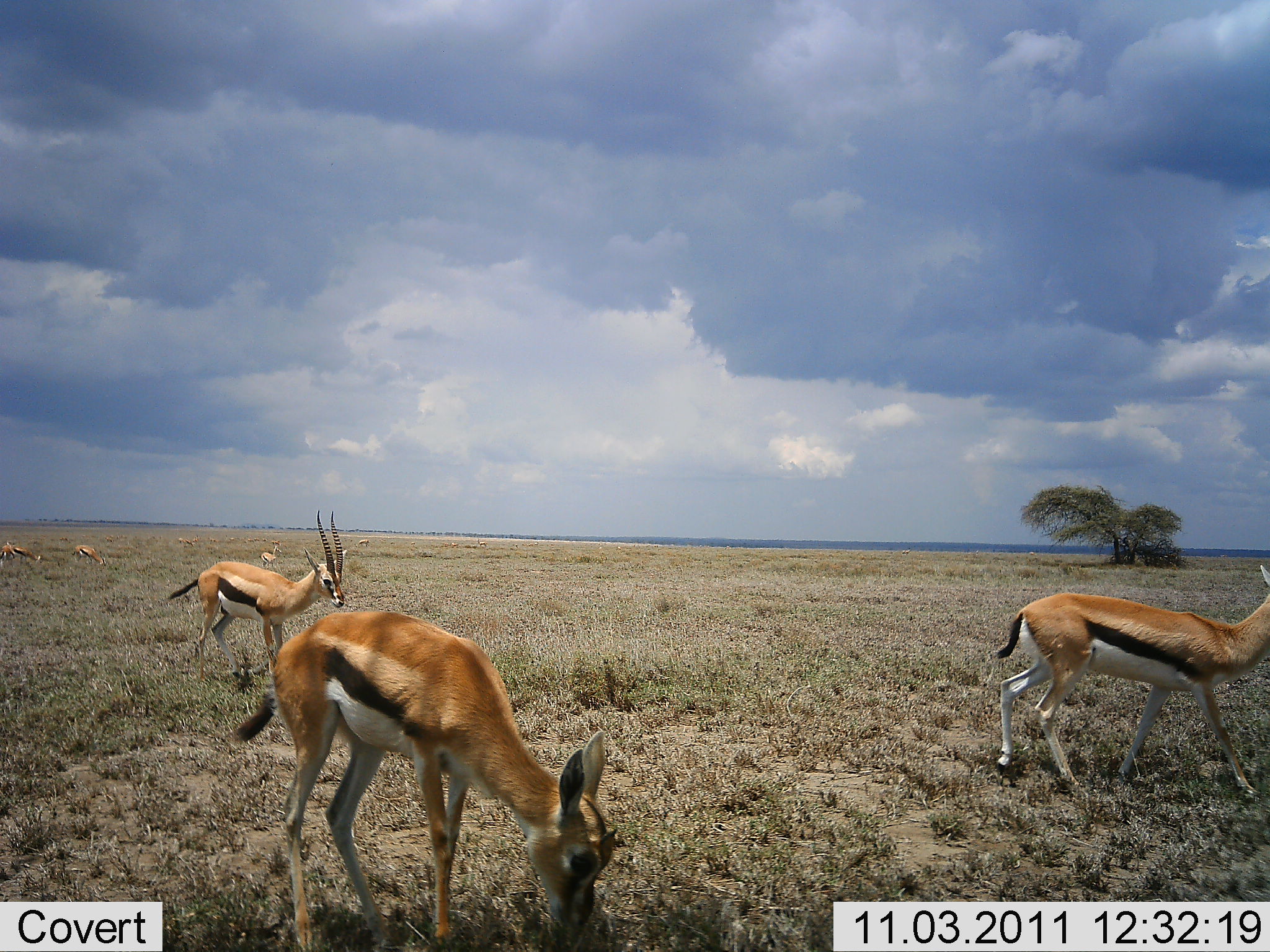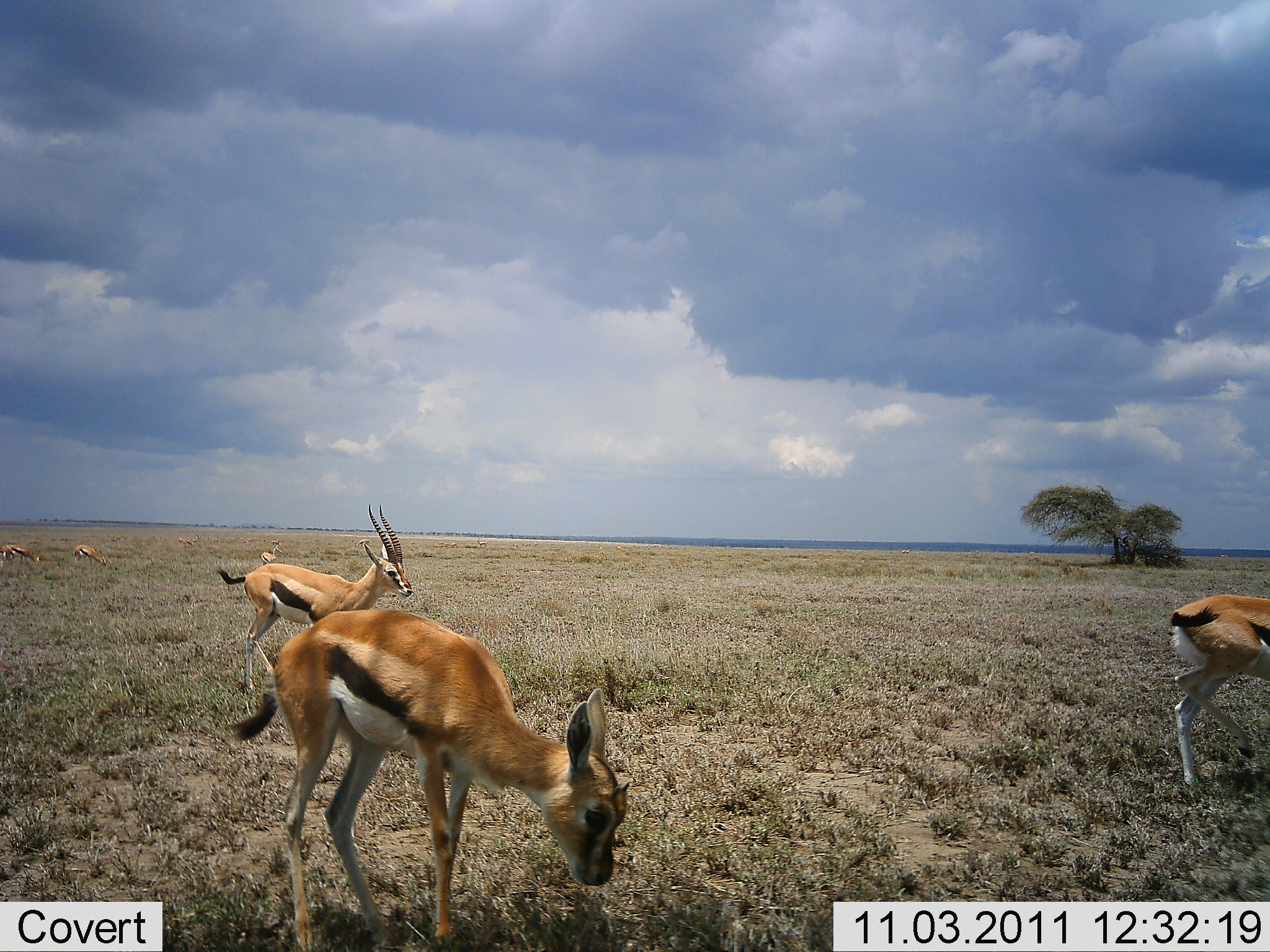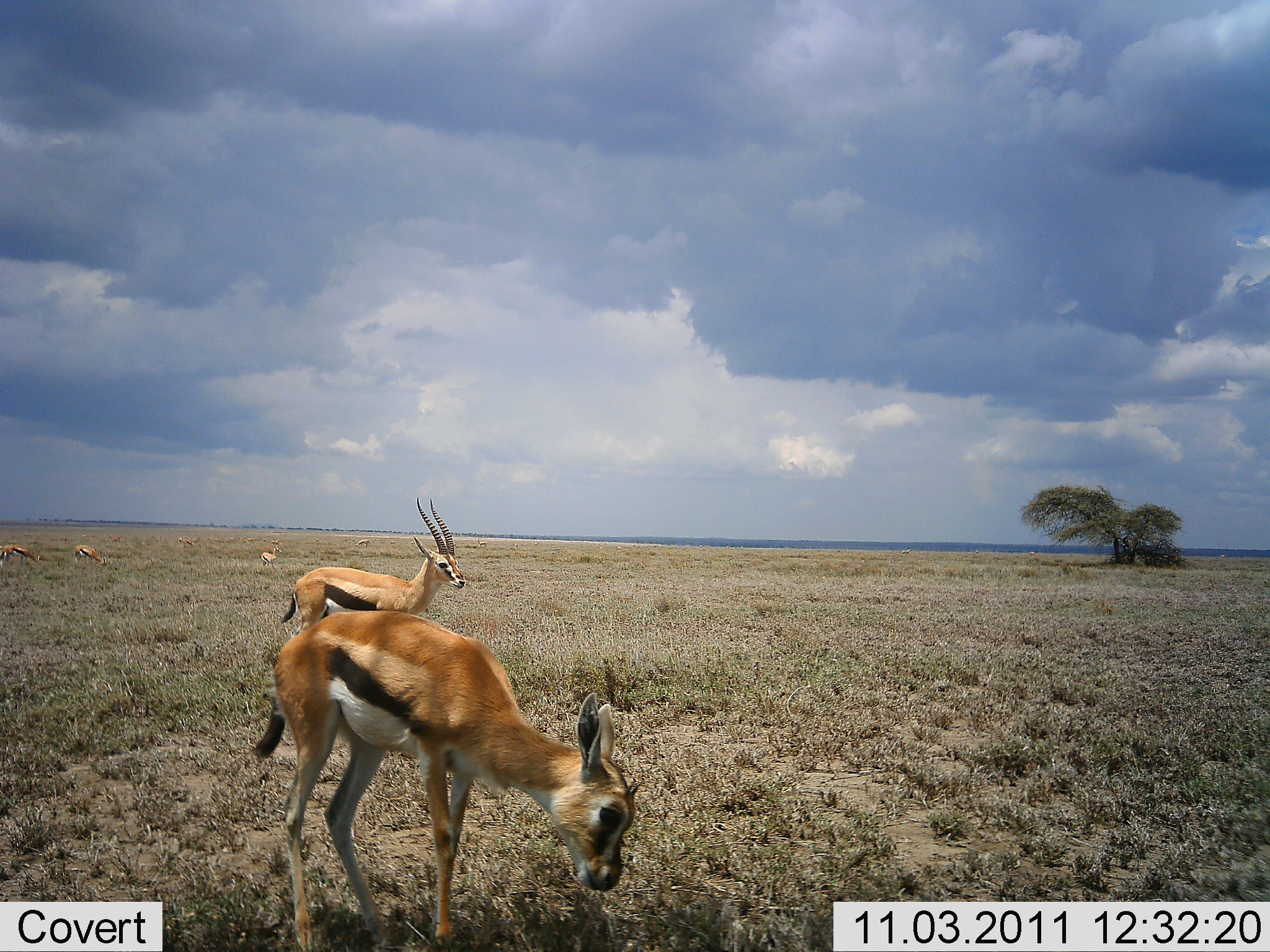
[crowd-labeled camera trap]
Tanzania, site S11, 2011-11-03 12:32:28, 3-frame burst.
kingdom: Animalia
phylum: Chordata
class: Mammalia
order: Artiodactyla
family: Bovidae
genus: Eudorcas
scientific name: Eudorcas thomsonii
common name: thomson's gazelle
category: gazellethomsons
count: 6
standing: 43%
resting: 0%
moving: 79%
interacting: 0%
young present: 7%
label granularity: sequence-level